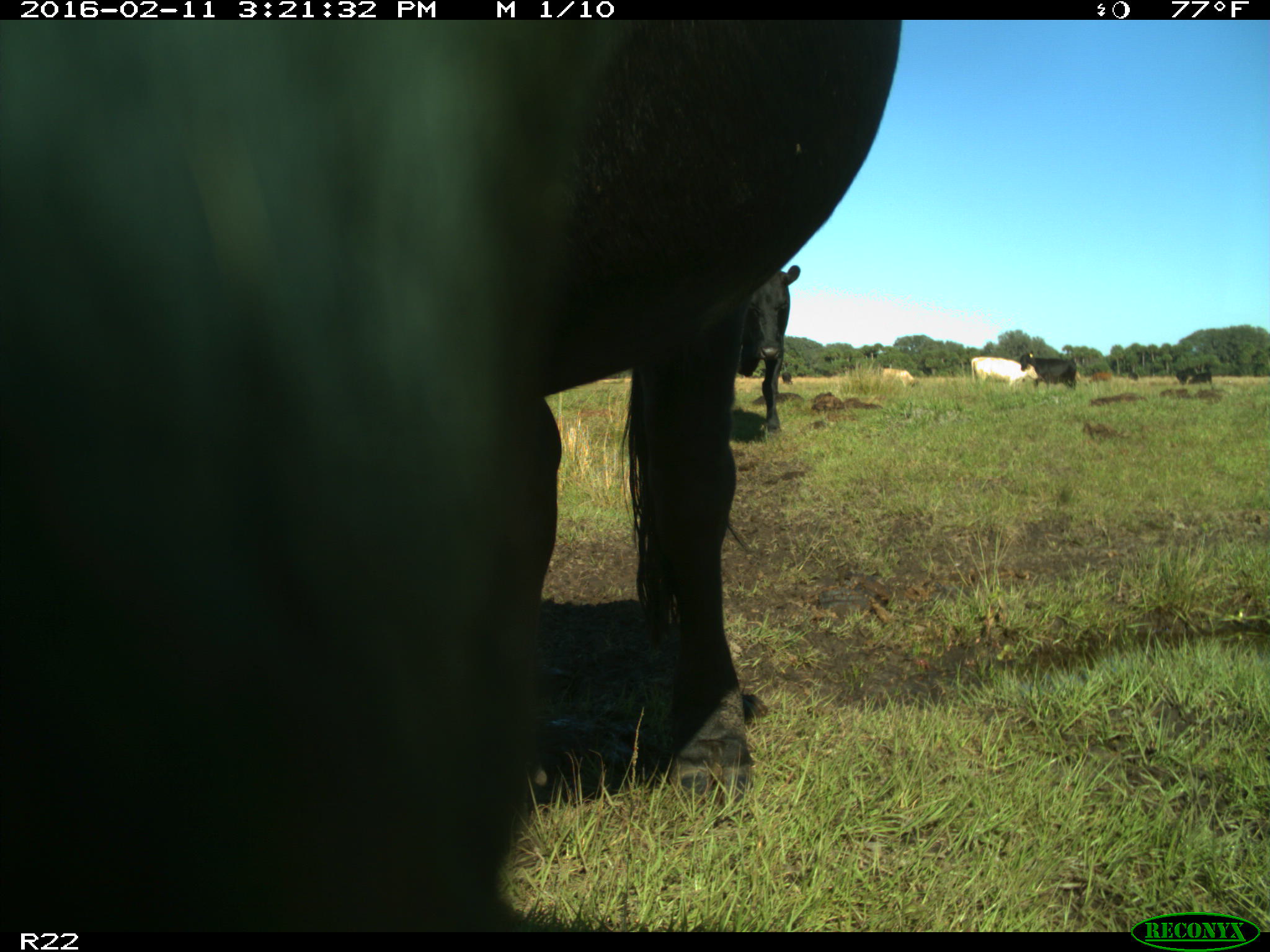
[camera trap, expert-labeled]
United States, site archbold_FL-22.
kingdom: Animalia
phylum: Chordata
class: Mammalia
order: Artiodactyla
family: Bovidae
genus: Bos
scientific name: Bos taurus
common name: domestic cow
Bos taurus (domestic cow).